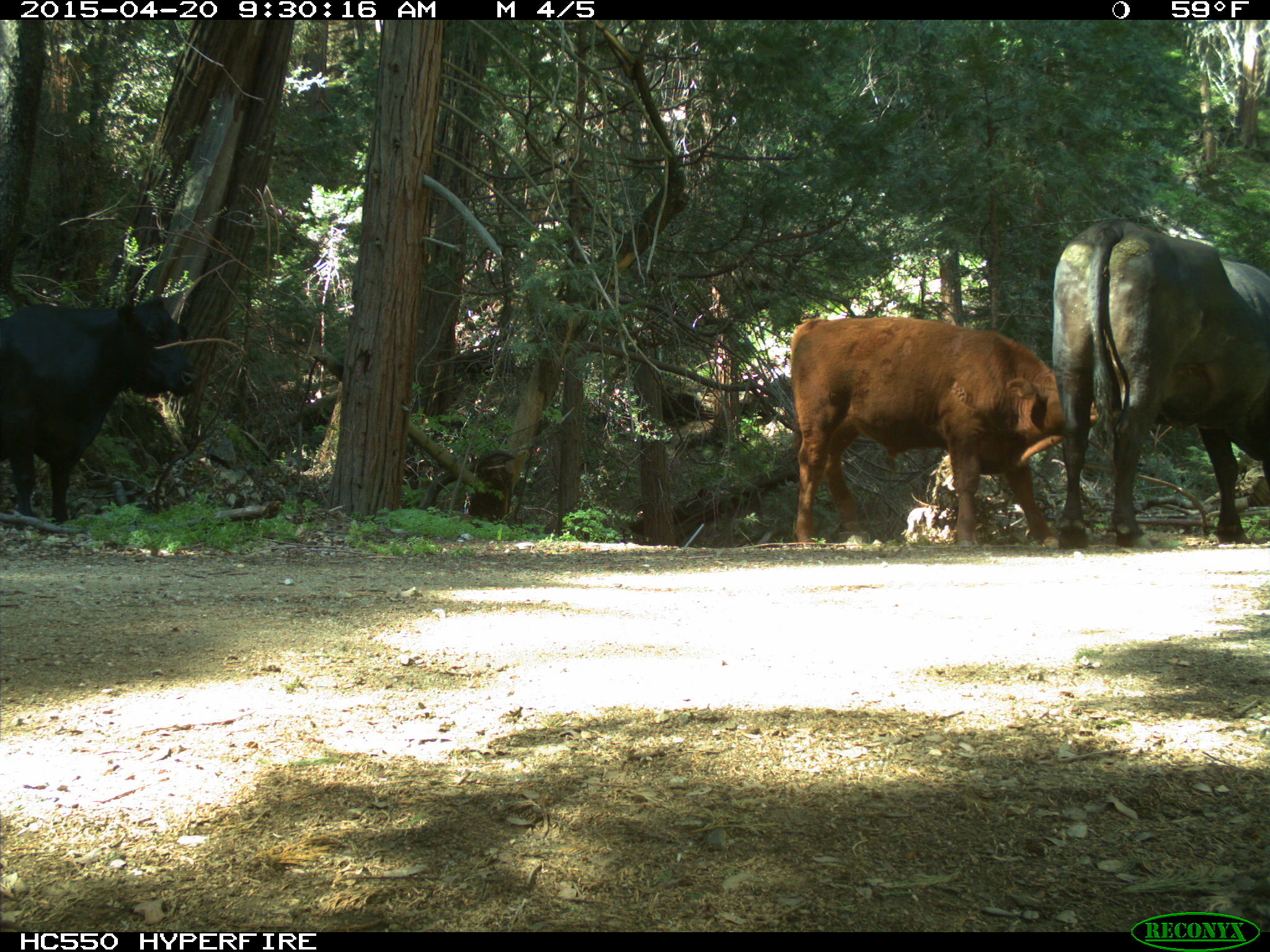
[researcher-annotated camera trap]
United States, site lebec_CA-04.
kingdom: Animalia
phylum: Chordata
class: Mammalia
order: Artiodactyla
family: Bovidae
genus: Bos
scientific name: Bos taurus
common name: domestic cow